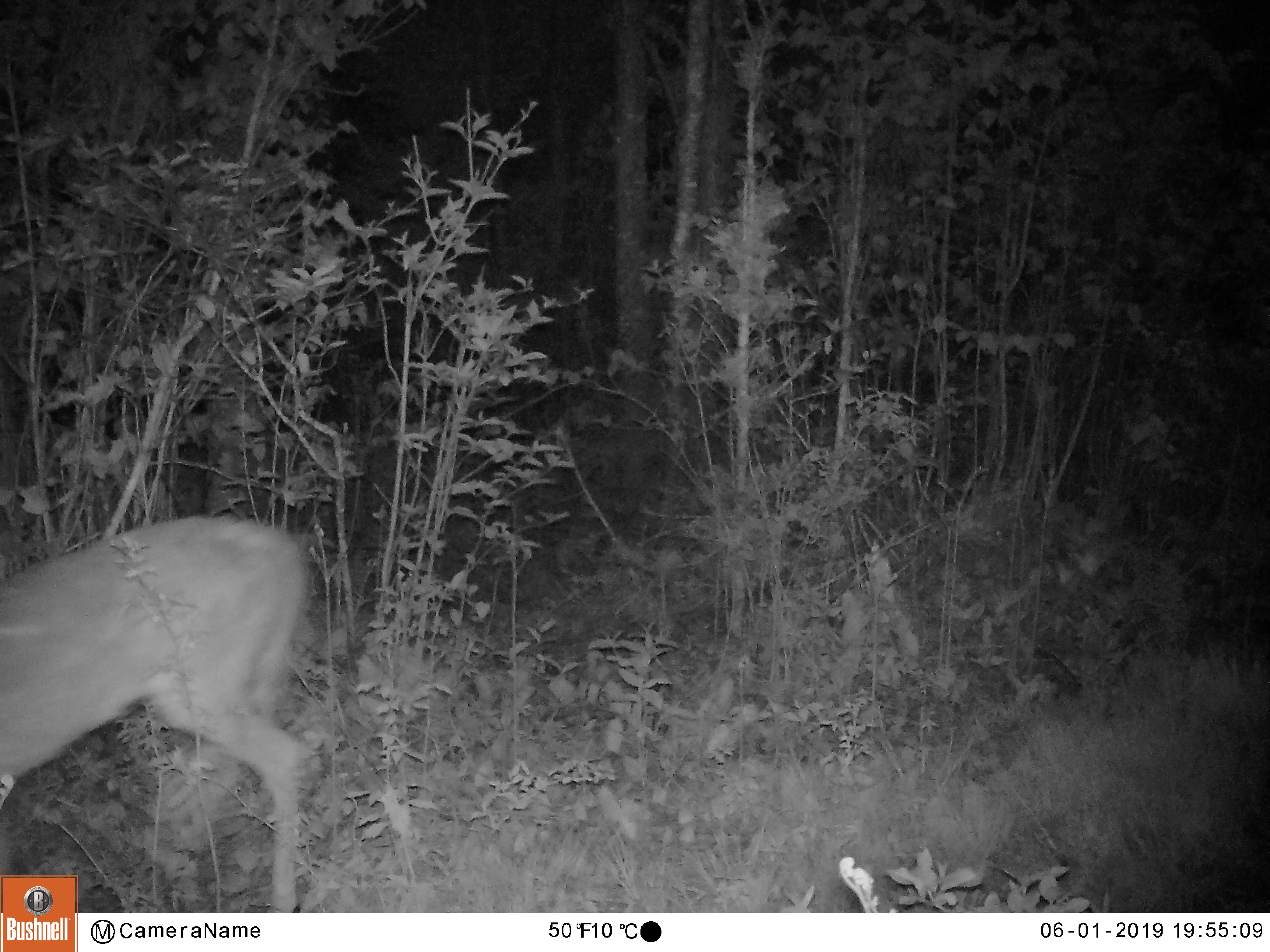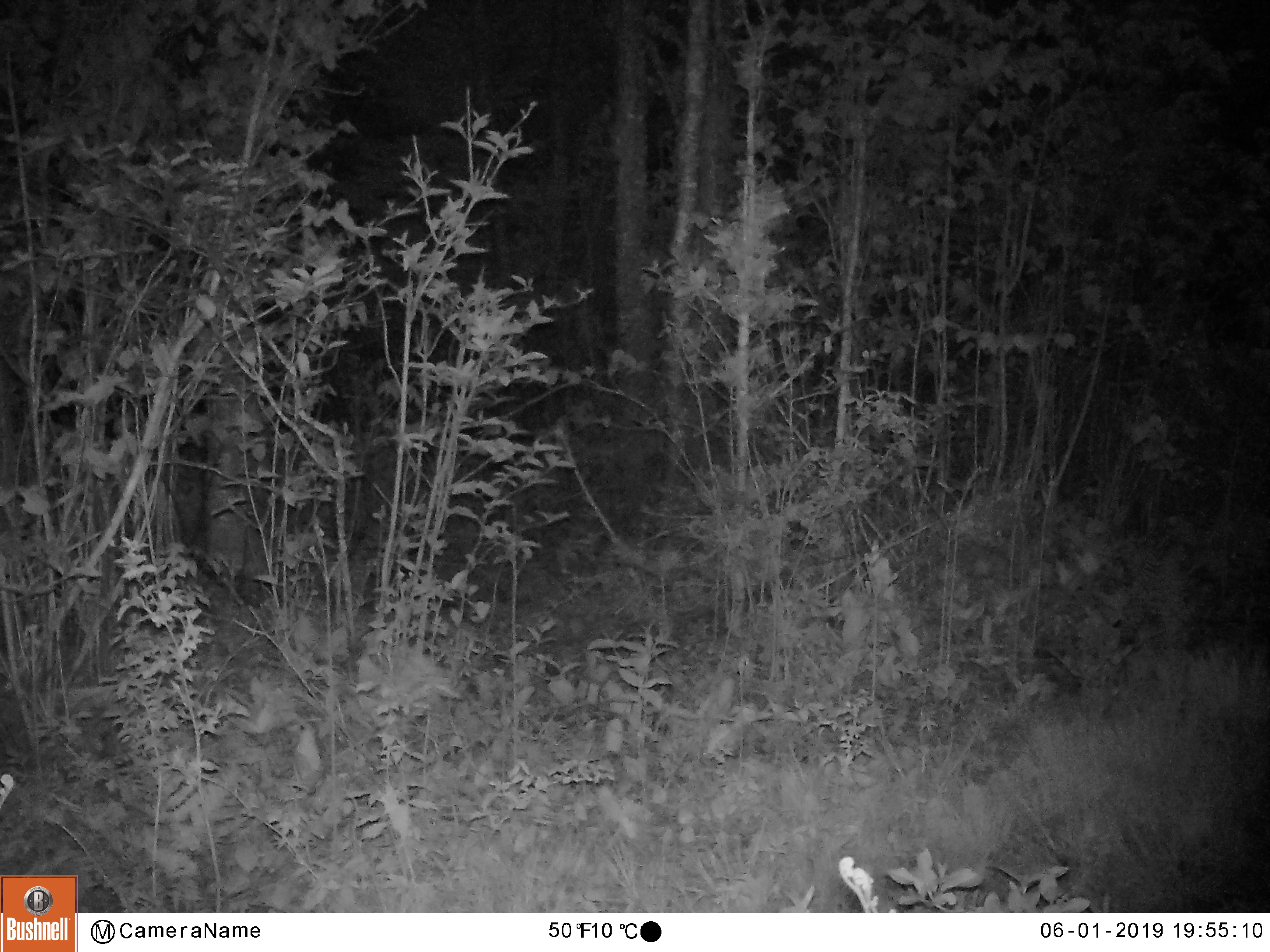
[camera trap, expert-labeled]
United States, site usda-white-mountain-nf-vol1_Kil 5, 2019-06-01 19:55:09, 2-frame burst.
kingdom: Animalia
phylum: Chordata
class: Mammalia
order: Artiodactyla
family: Cervidae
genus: Odocoileus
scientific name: Odocoileus virginianus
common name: white-tailed deer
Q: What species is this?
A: White-tailed deer (Odocoileus virginianus).